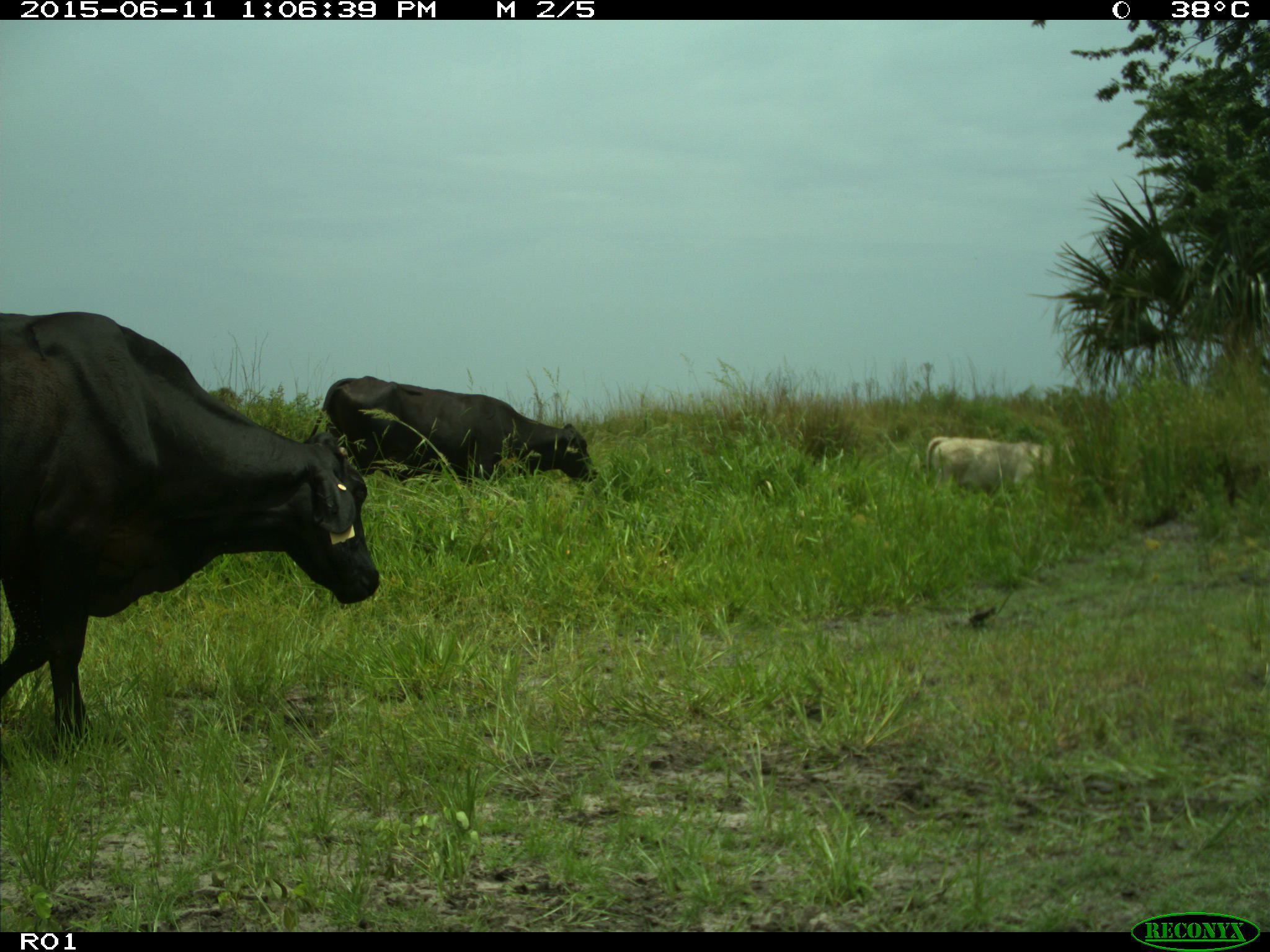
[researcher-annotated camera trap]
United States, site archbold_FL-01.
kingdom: Animalia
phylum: Chordata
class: Mammalia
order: Artiodactyla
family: Bovidae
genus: Bos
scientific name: Bos taurus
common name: domestic cow